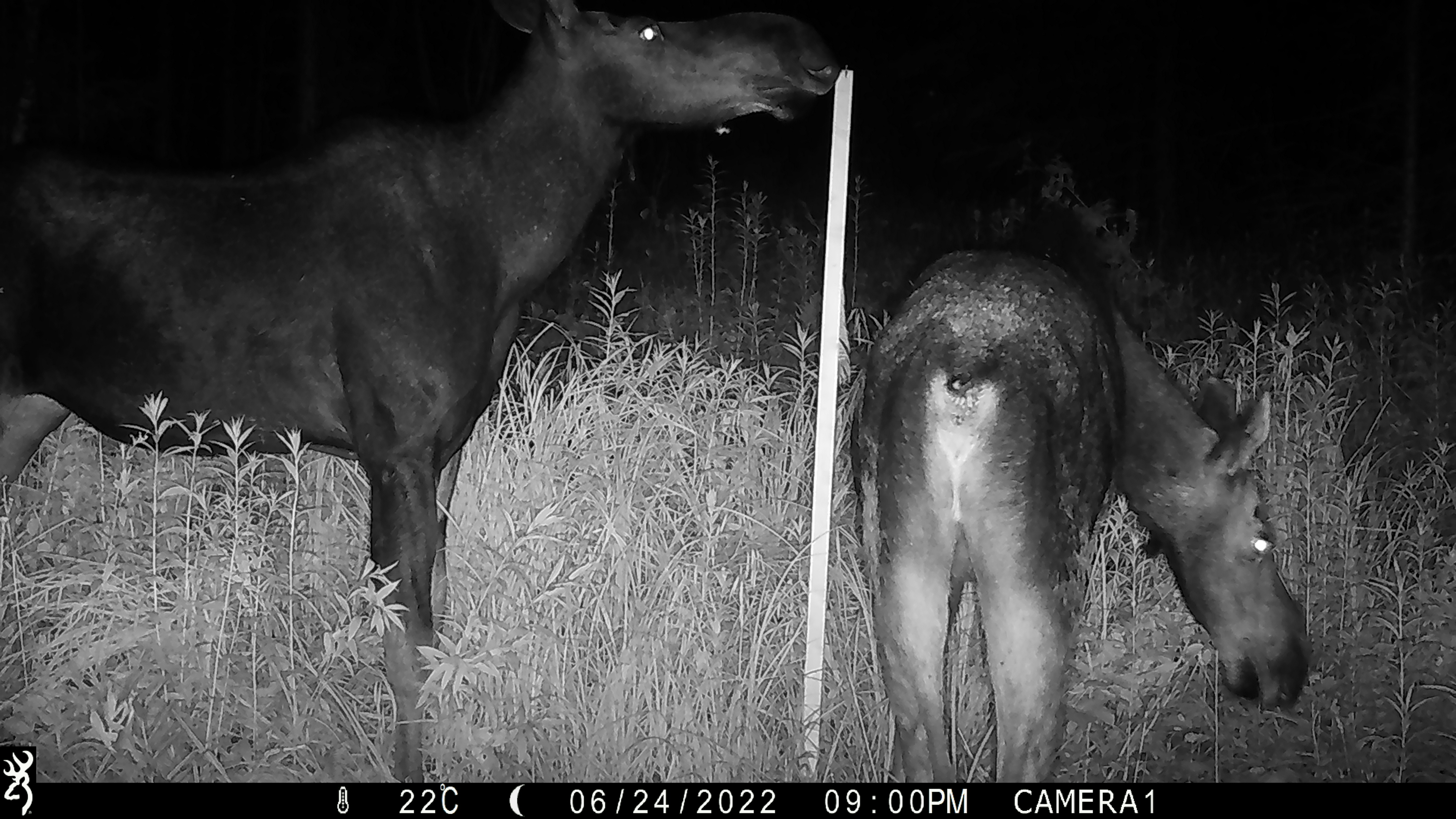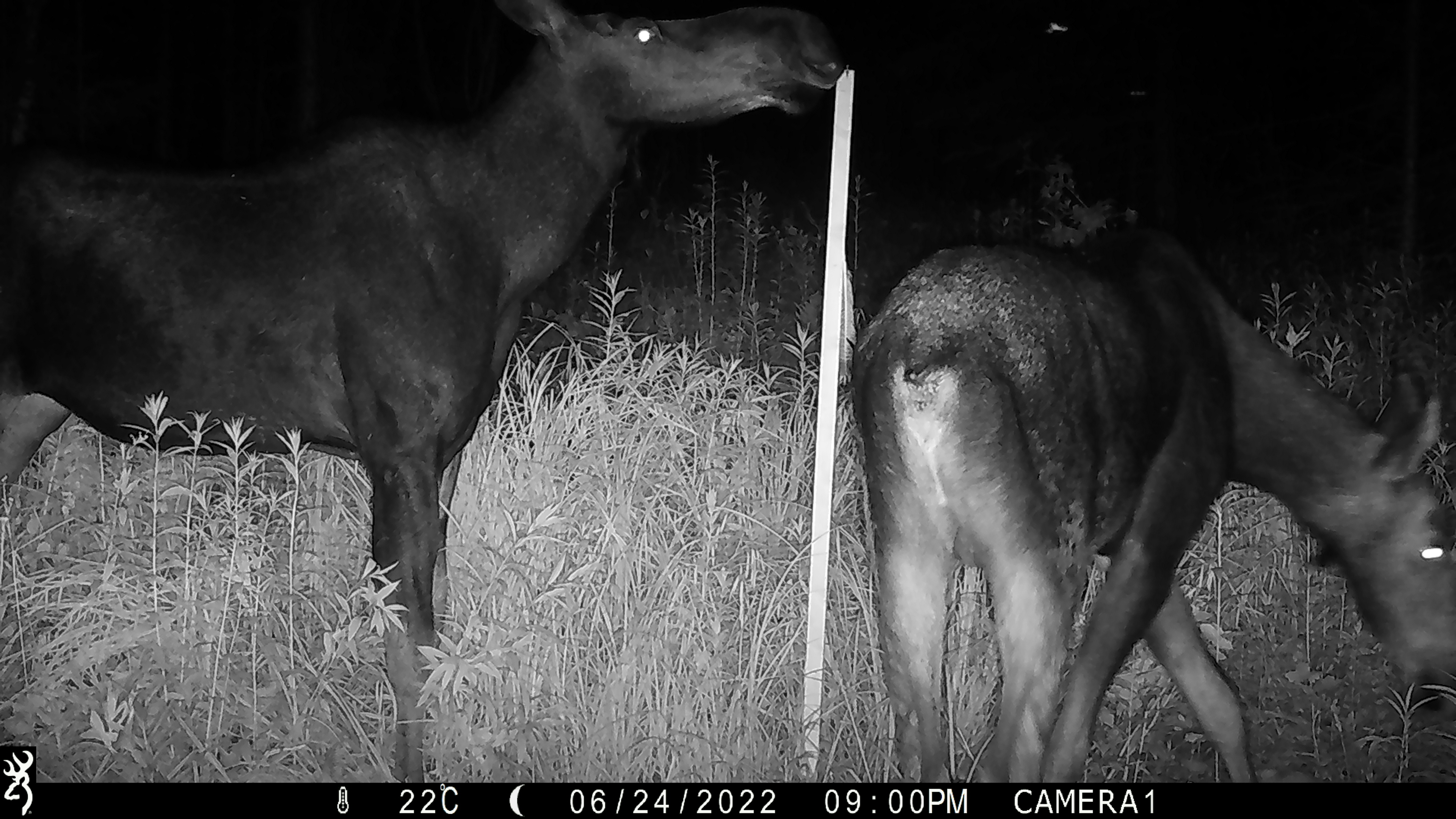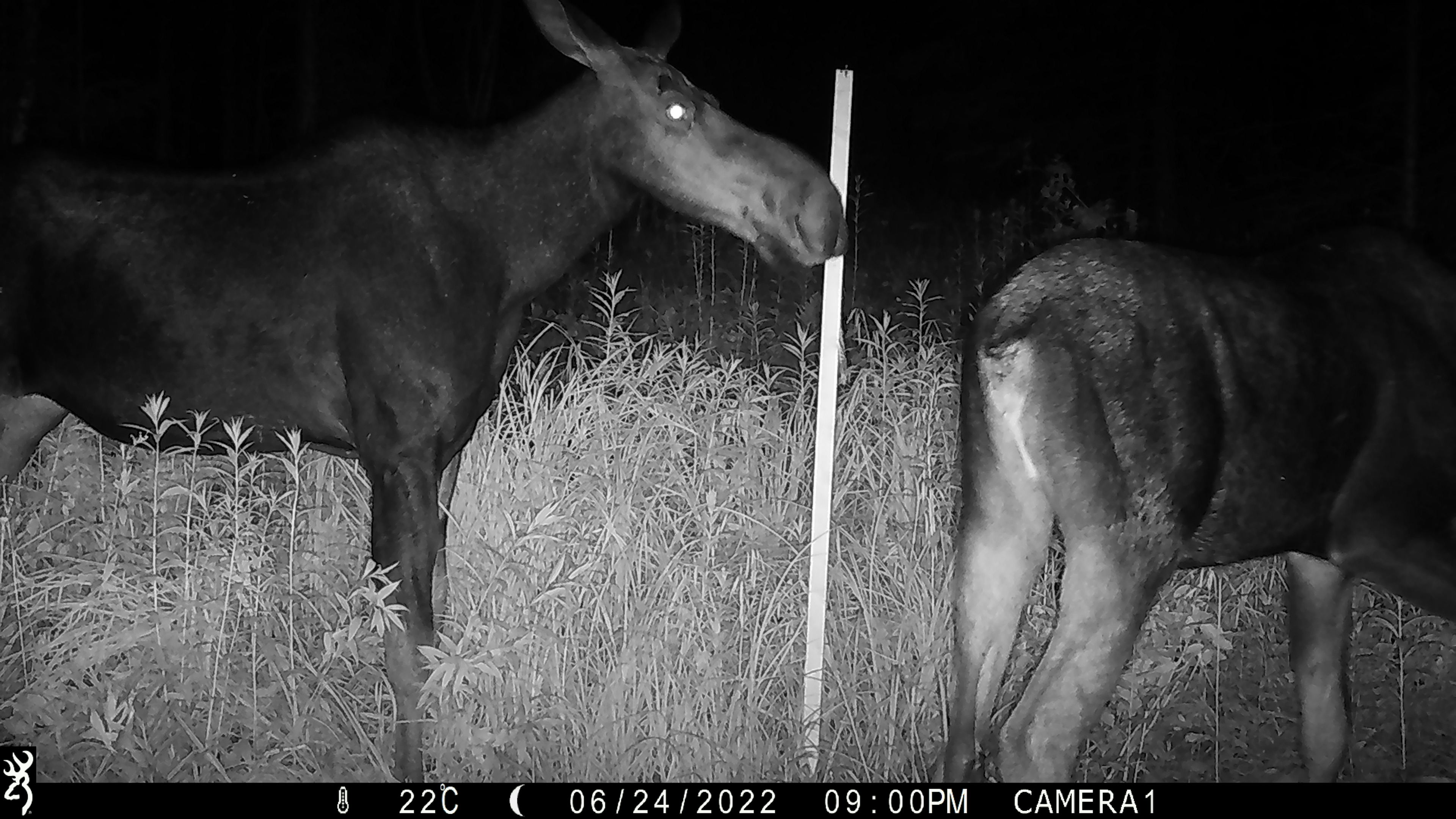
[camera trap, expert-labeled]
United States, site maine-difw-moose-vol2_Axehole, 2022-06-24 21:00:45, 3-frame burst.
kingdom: Animalia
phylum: Chordata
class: Mammalia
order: Artiodactyla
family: Cervidae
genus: Alces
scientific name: Alces alces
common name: moose